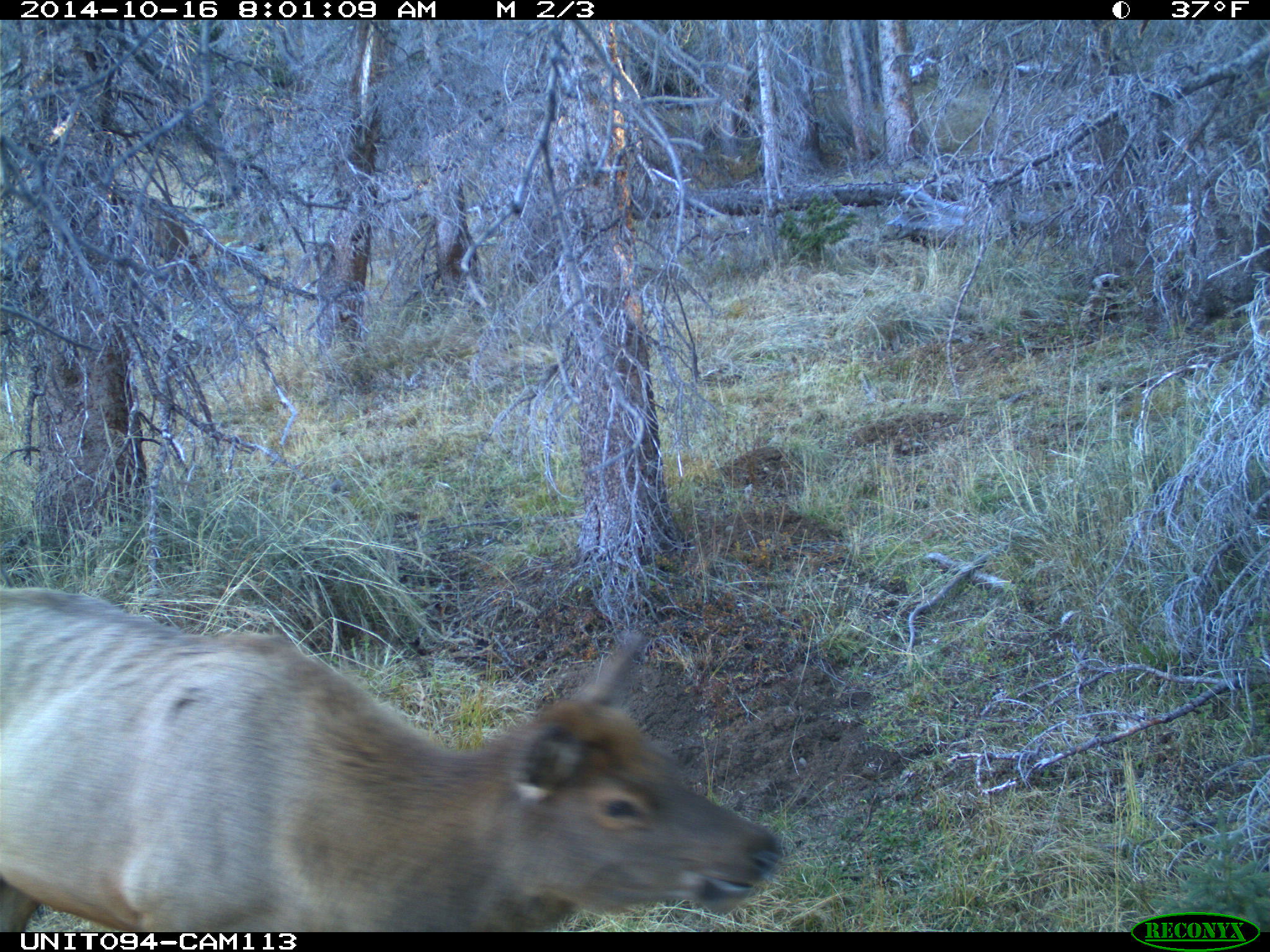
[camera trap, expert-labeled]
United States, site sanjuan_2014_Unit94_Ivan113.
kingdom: Animalia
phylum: Chordata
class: Mammalia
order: Artiodactyla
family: Cervidae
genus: Cervus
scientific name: Cervus elaphus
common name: red deer